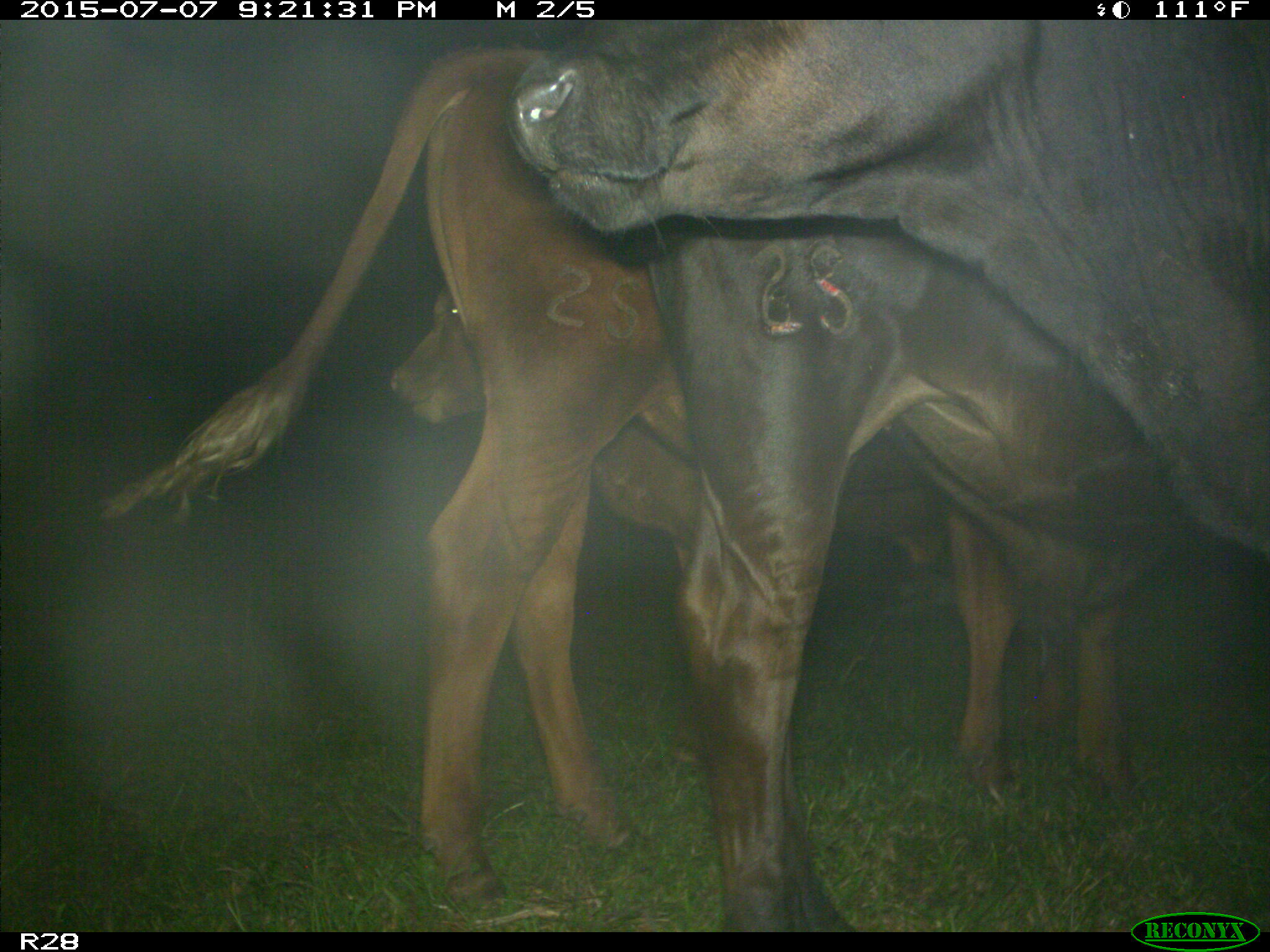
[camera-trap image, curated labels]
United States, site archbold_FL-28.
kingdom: Animalia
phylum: Chordata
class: Mammalia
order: Artiodactyla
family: Bovidae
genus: Bos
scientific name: Bos taurus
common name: domestic cow